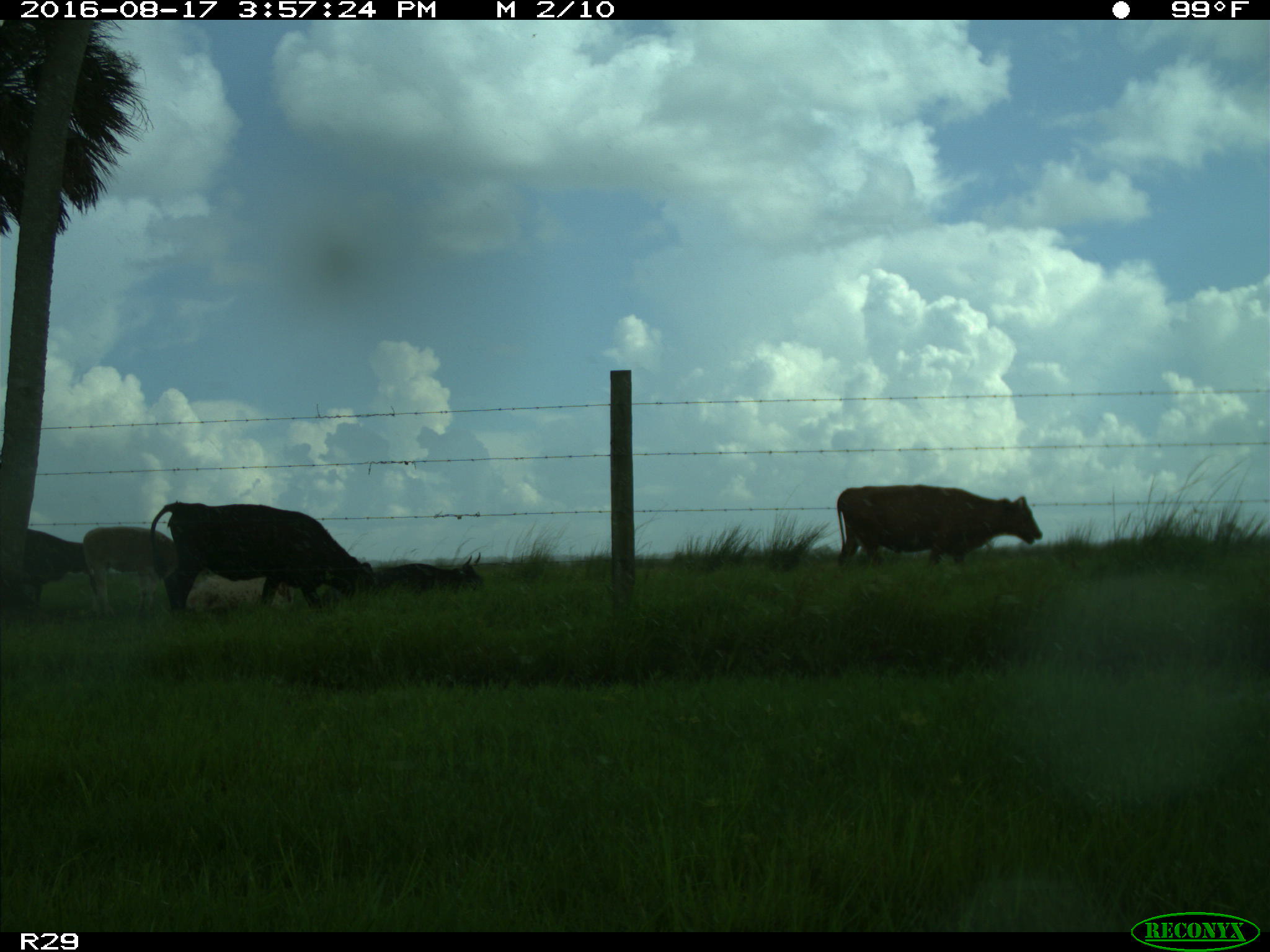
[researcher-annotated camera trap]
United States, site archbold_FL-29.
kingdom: Animalia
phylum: Chordata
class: Mammalia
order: Artiodactyla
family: Bovidae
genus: Bos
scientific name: Bos taurus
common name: domestic cow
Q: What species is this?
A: Bos taurus (domestic cow).